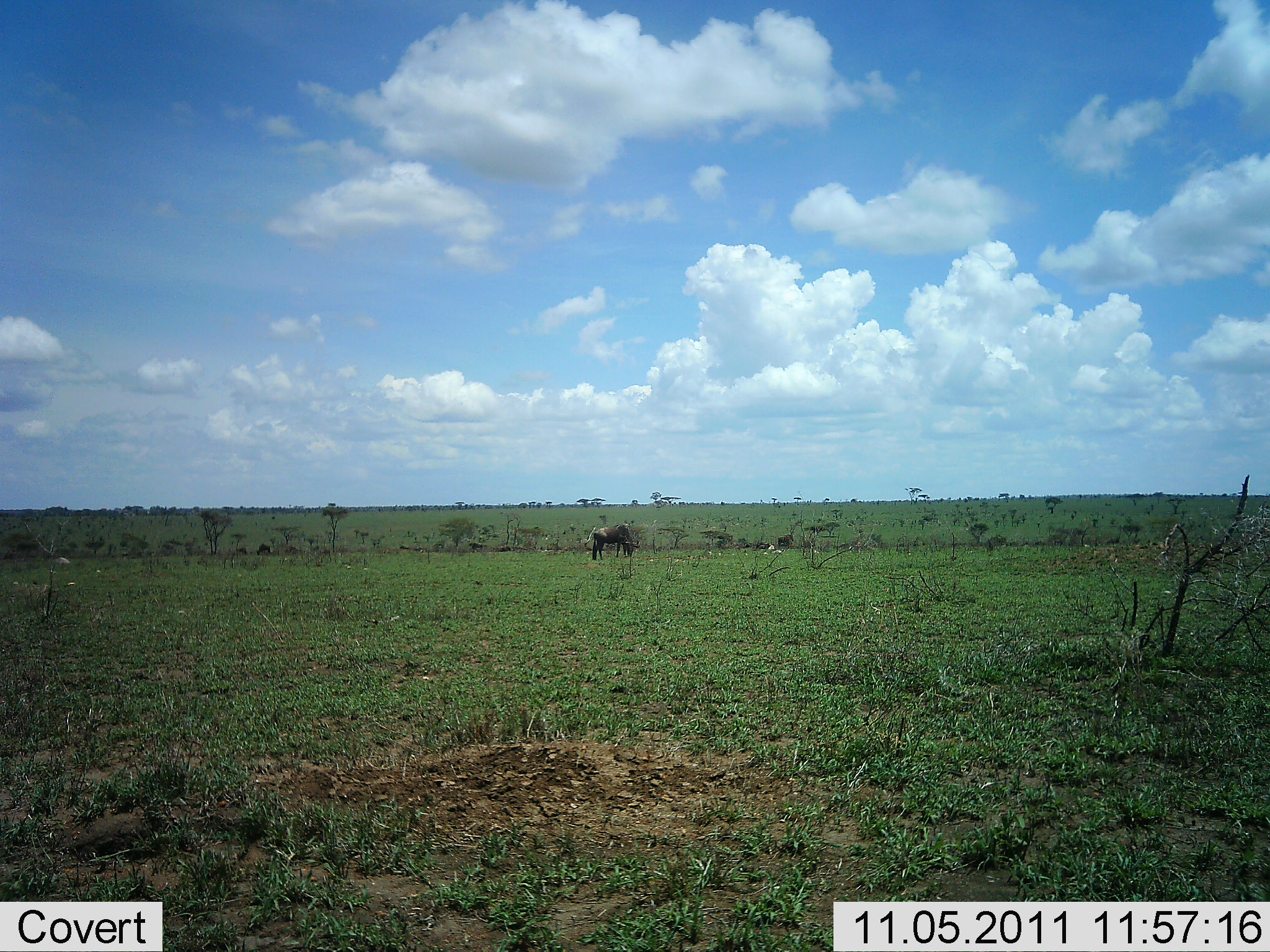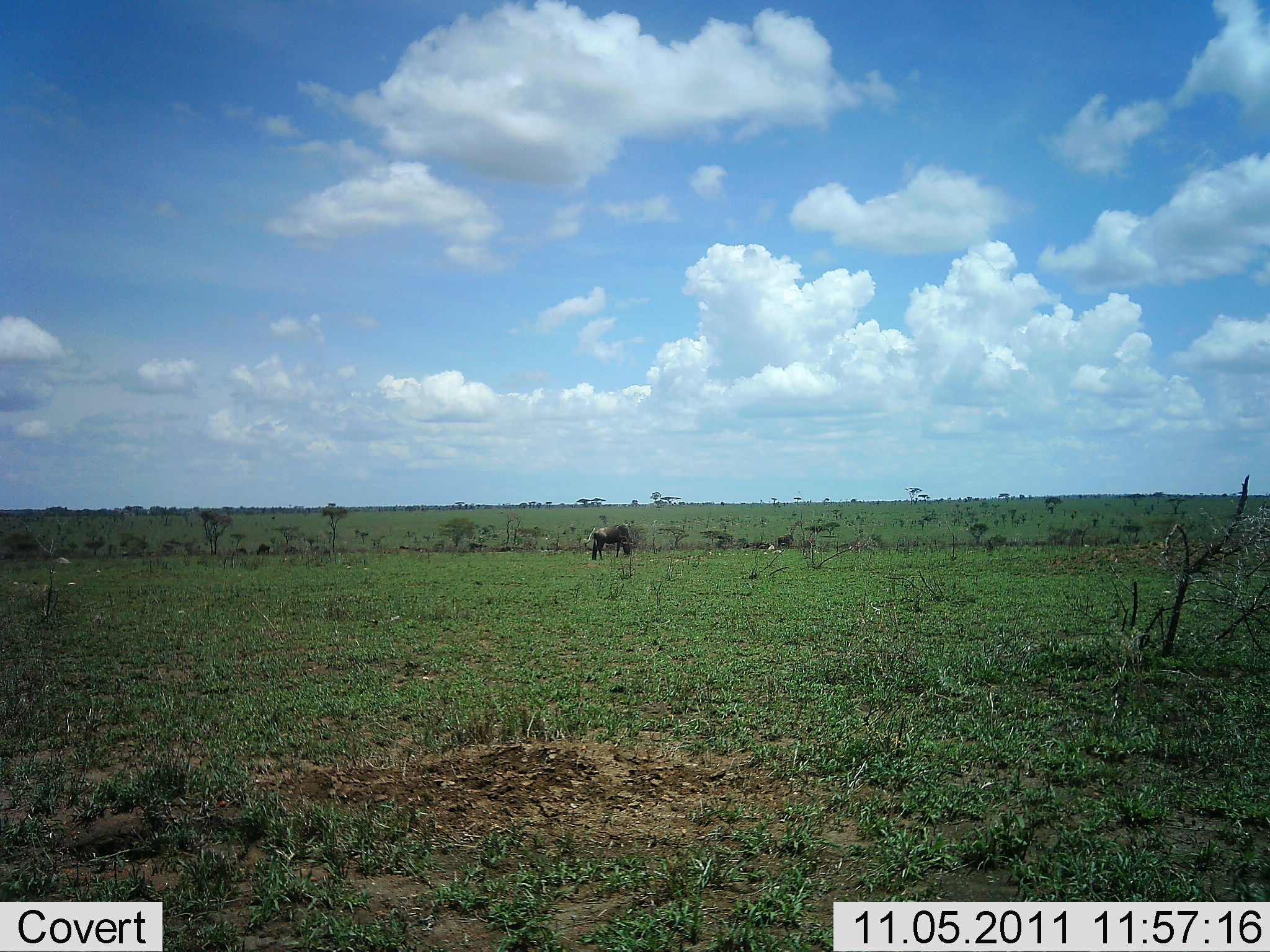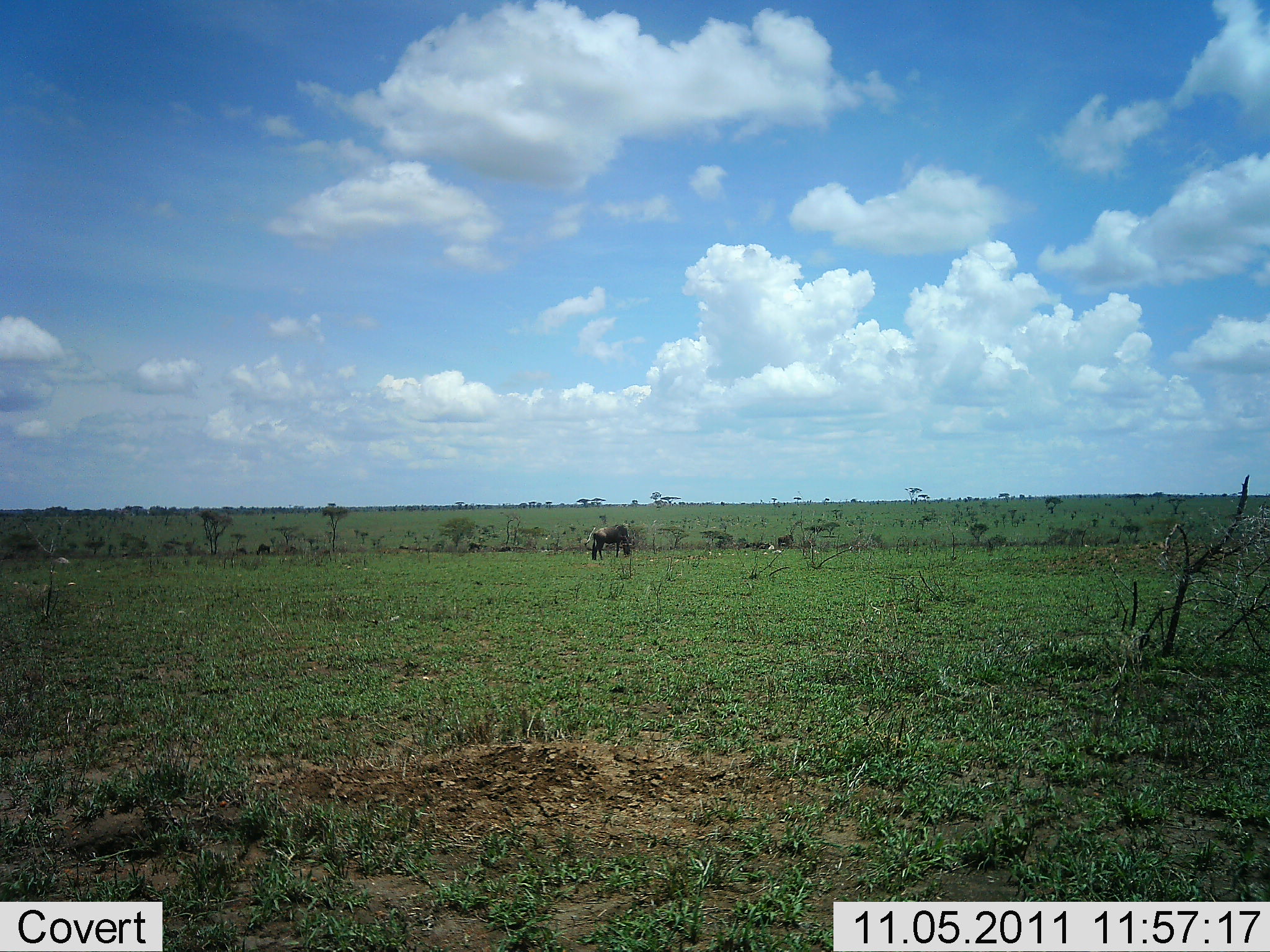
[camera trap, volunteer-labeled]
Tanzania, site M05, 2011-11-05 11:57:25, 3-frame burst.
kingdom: Animalia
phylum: Chordata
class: Mammalia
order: Artiodactyla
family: Bovidae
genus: Connochaetes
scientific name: Connochaetes taurinus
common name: blue wildebeest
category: wildebeest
Wildebeest (blue wildebeest) (Connochaetes taurinus), count 1. Behavior (volunteer vote fractions): standing 21%, resting 0%, moving 7%, interacting 0%. Young present (vote fraction): 0%. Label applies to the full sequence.